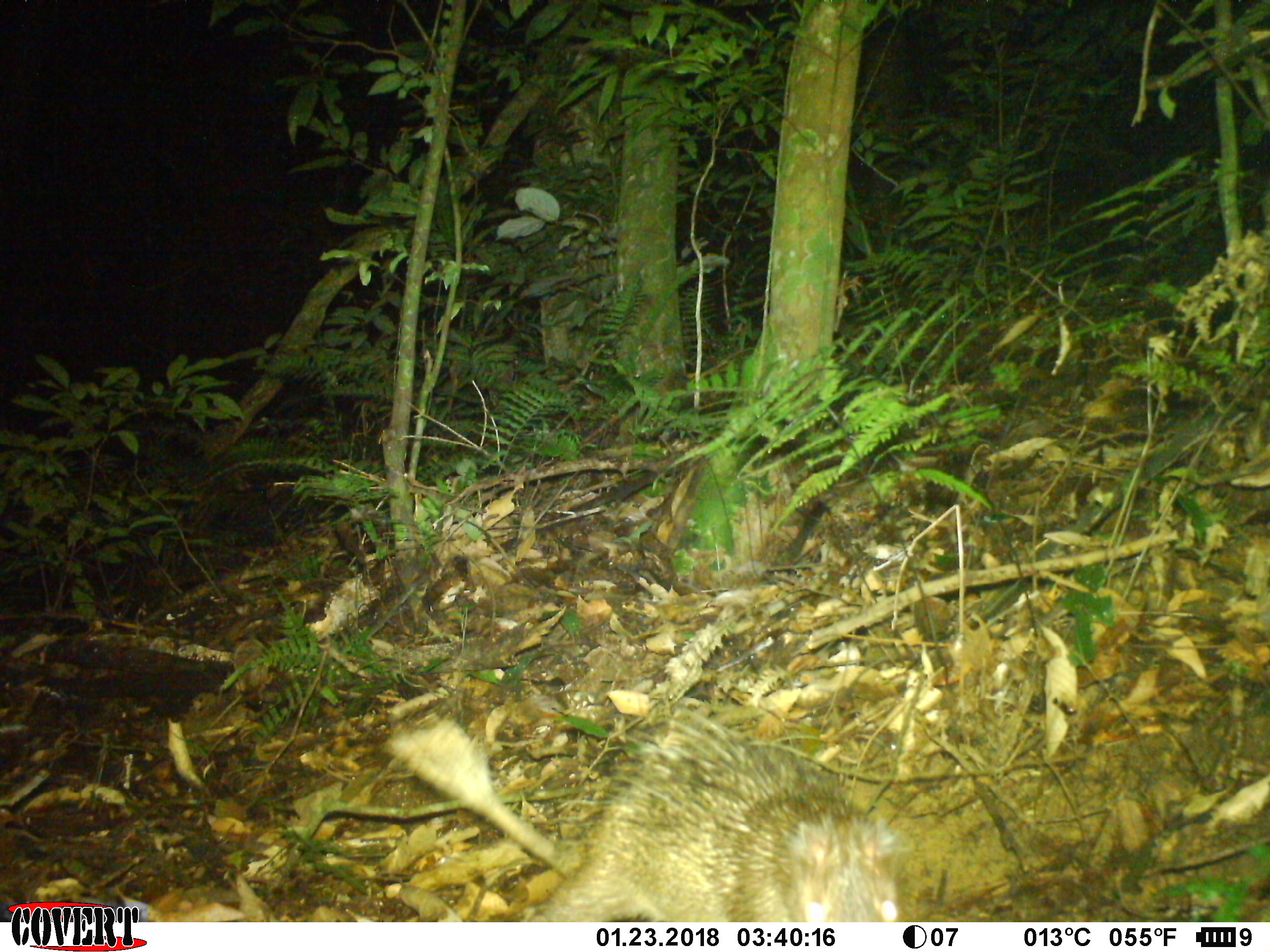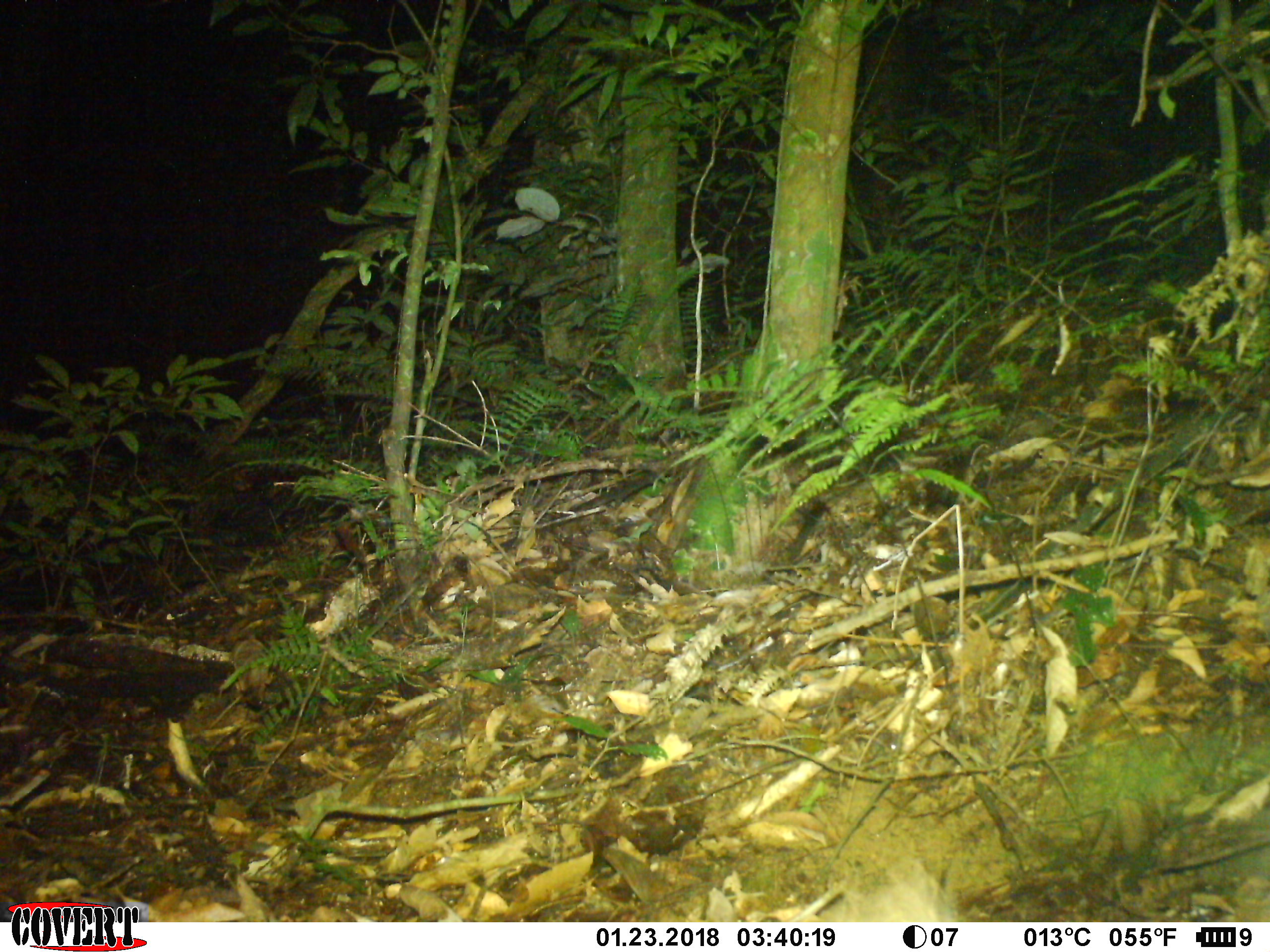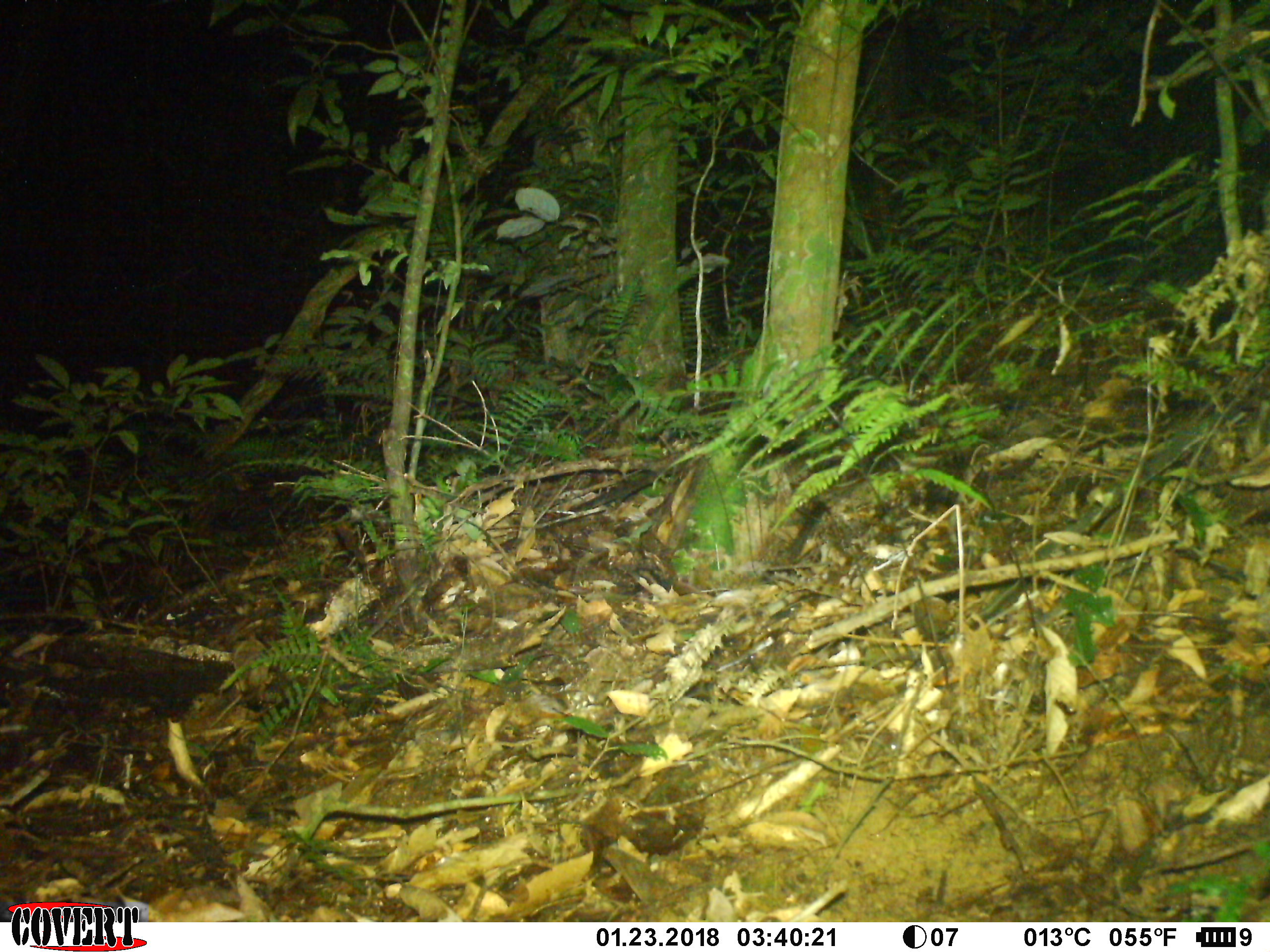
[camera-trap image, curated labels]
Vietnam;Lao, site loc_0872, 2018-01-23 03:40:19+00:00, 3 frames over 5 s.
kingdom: Animalia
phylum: Chordata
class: Mammalia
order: Rodentia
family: Hystricidae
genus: Atherurus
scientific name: Atherurus macrourus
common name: asiatic brush-tailed porcupine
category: asiatic brush tailed porcupine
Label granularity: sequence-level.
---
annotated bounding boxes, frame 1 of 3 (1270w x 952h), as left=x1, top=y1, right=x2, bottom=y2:
asiatic brush tailed porcupine: left=381, top=706, right=903, bottom=921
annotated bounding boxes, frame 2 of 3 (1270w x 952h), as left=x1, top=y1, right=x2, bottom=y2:
asiatic brush tailed porcupine: left=823, top=863, right=958, bottom=921